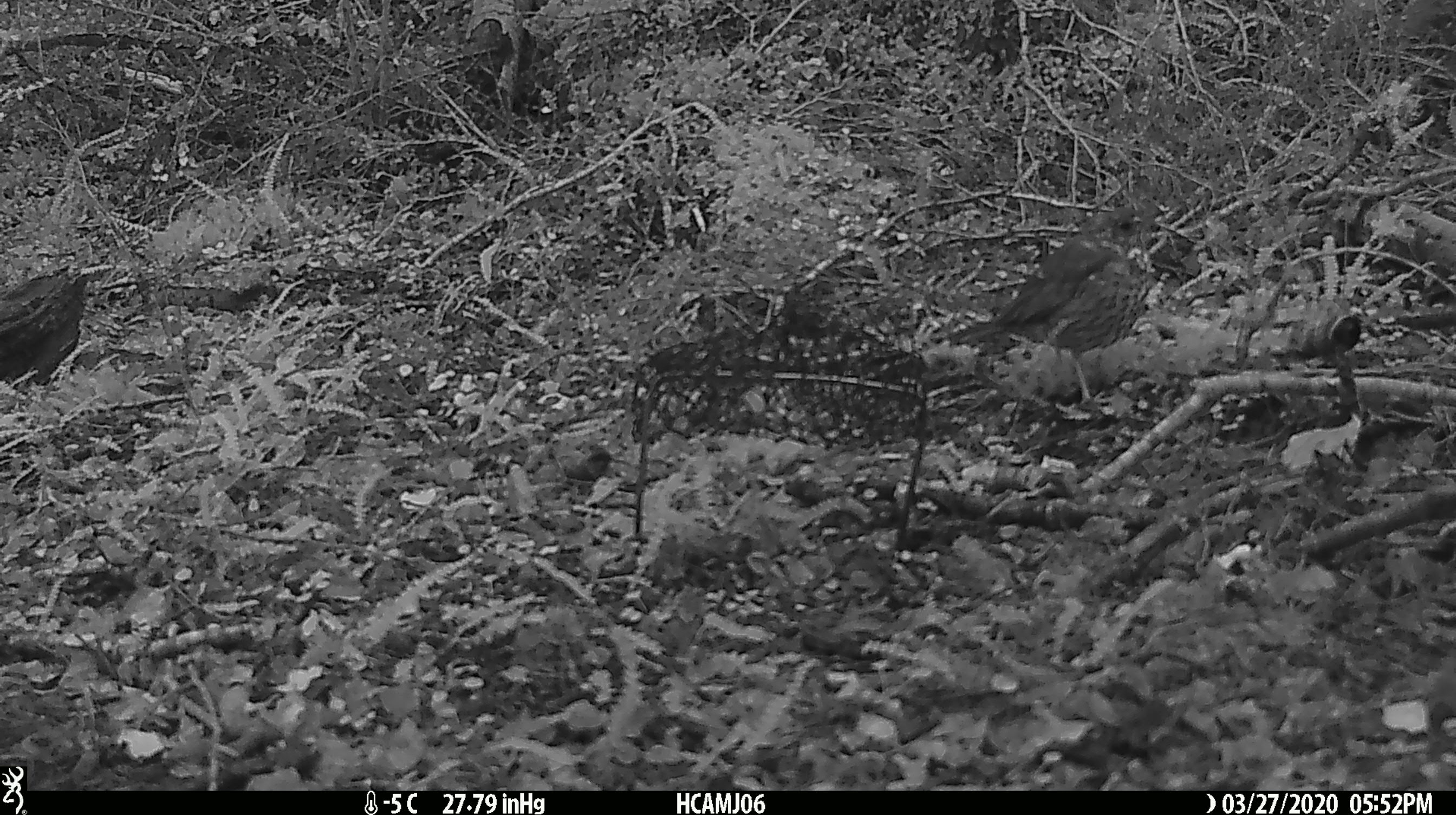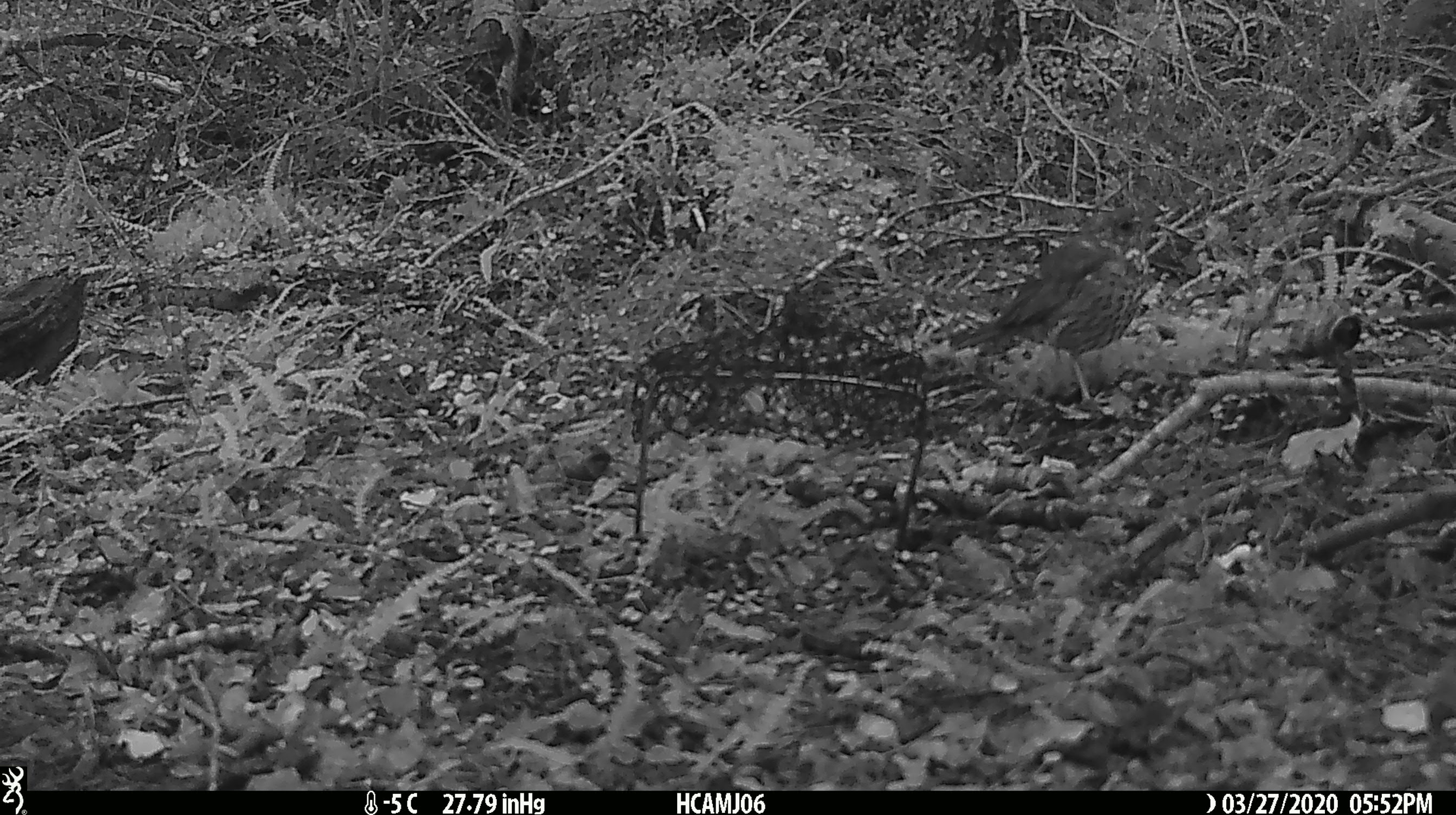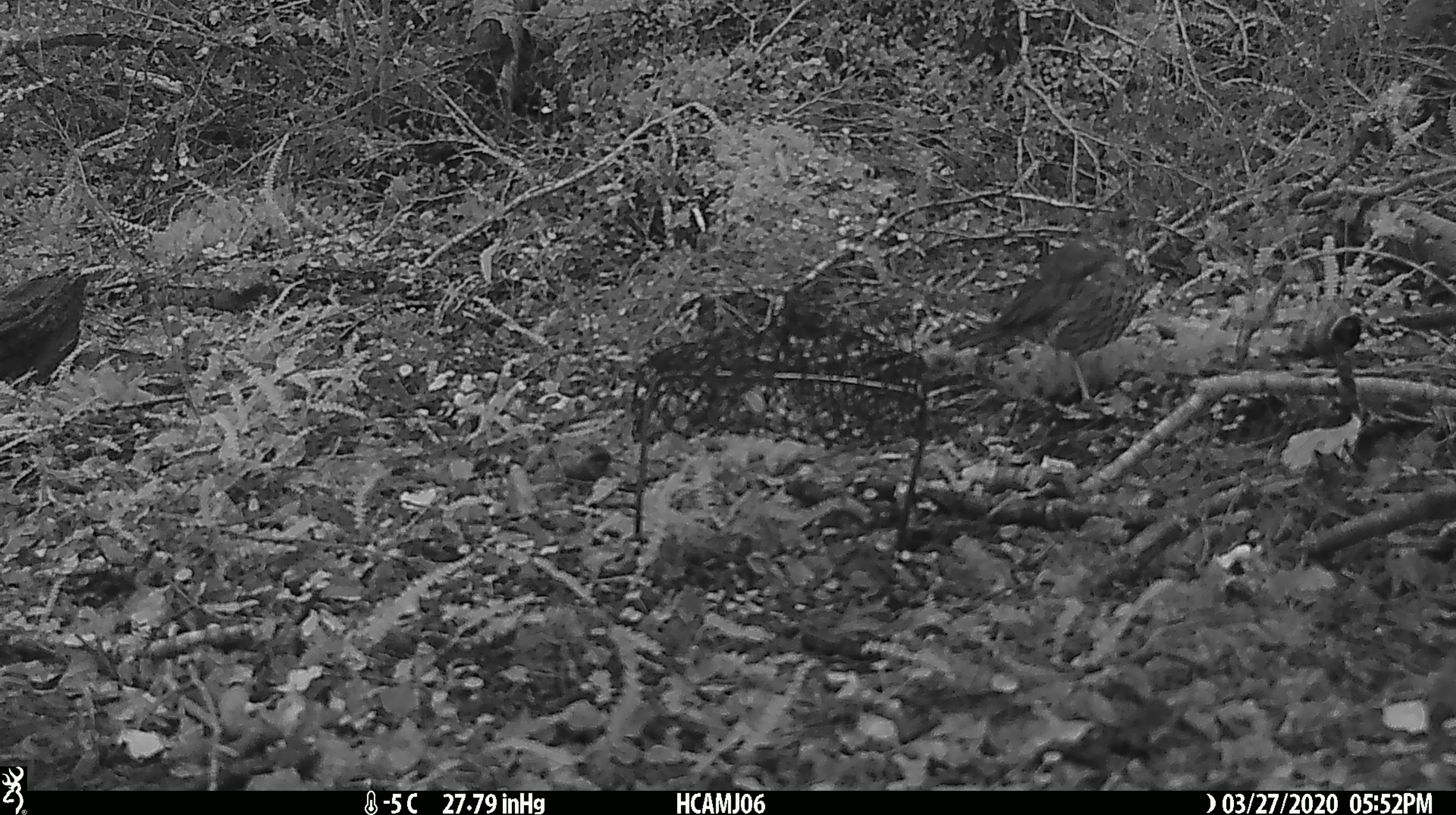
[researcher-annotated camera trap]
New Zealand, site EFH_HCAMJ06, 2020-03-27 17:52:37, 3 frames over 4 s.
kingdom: Animalia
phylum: Chordata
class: Aves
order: Passeriformes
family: Turdidae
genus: Turdus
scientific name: Turdus philomelos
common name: song thrush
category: thrush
Thrush (song thrush) (Turdus philomelos).